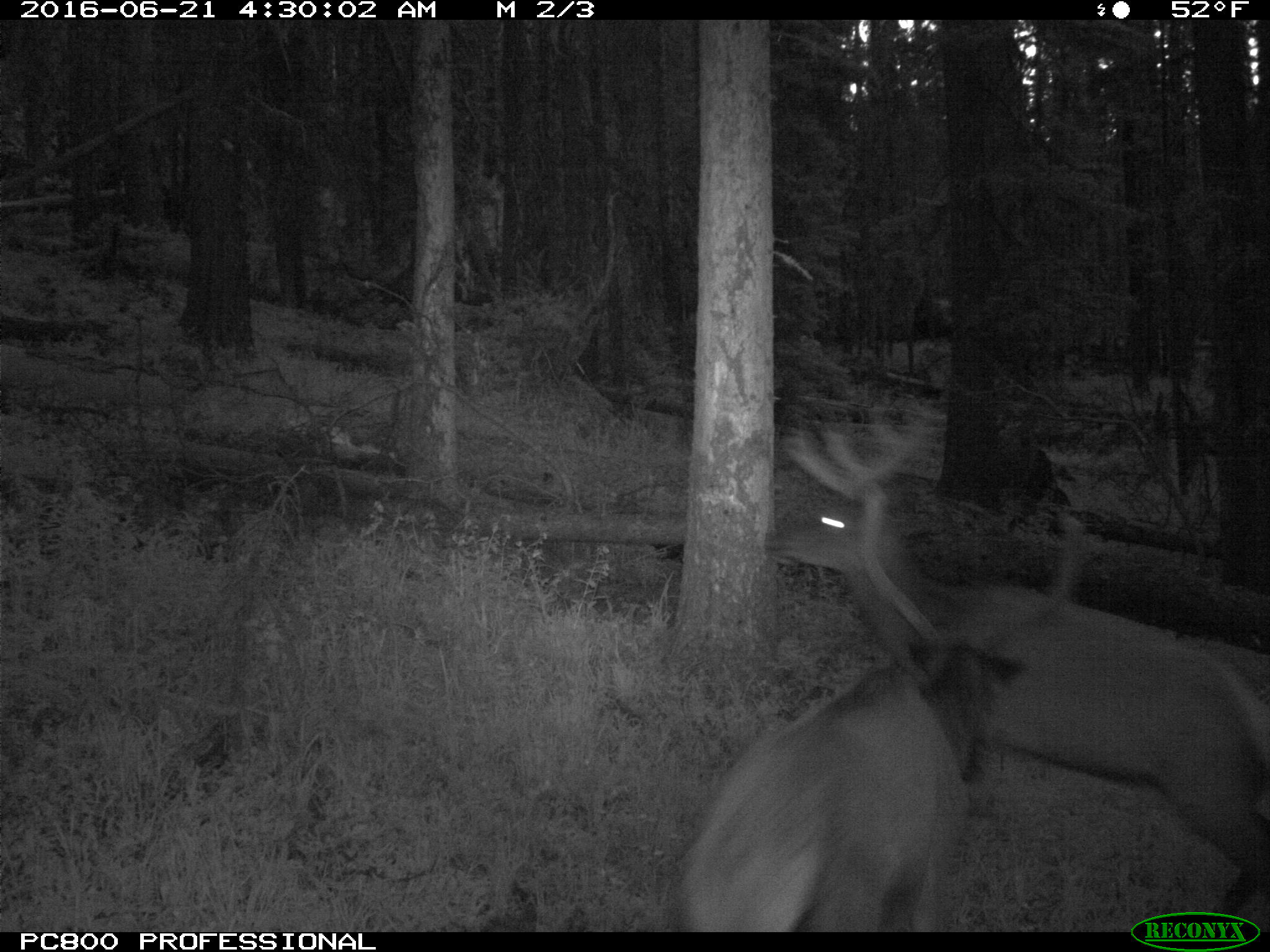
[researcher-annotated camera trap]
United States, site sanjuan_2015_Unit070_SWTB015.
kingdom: Animalia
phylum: Chordata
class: Mammalia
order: Artiodactyla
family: Cervidae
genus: Cervus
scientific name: Cervus elaphus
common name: red deer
Cervus elaphus (red deer).